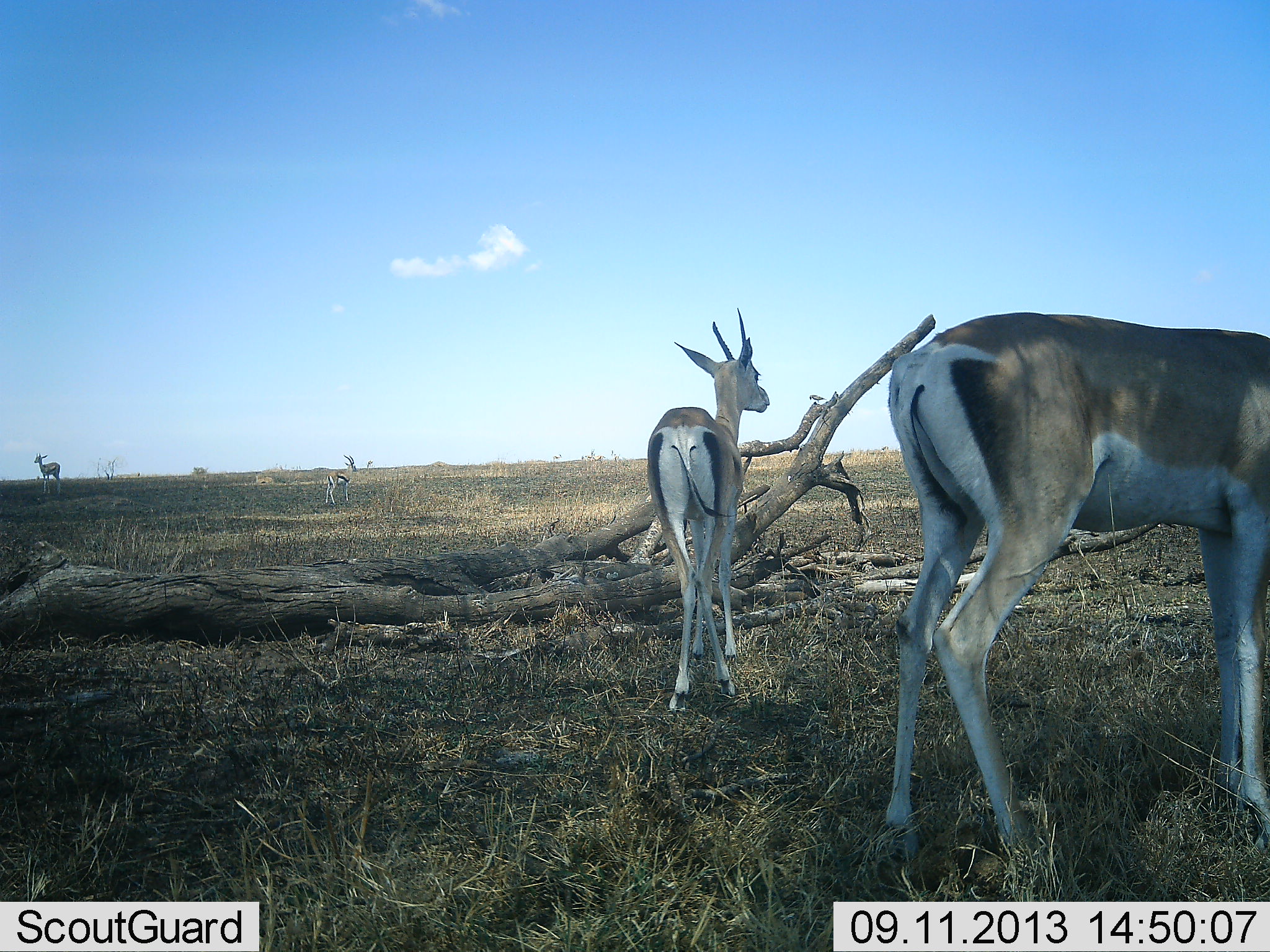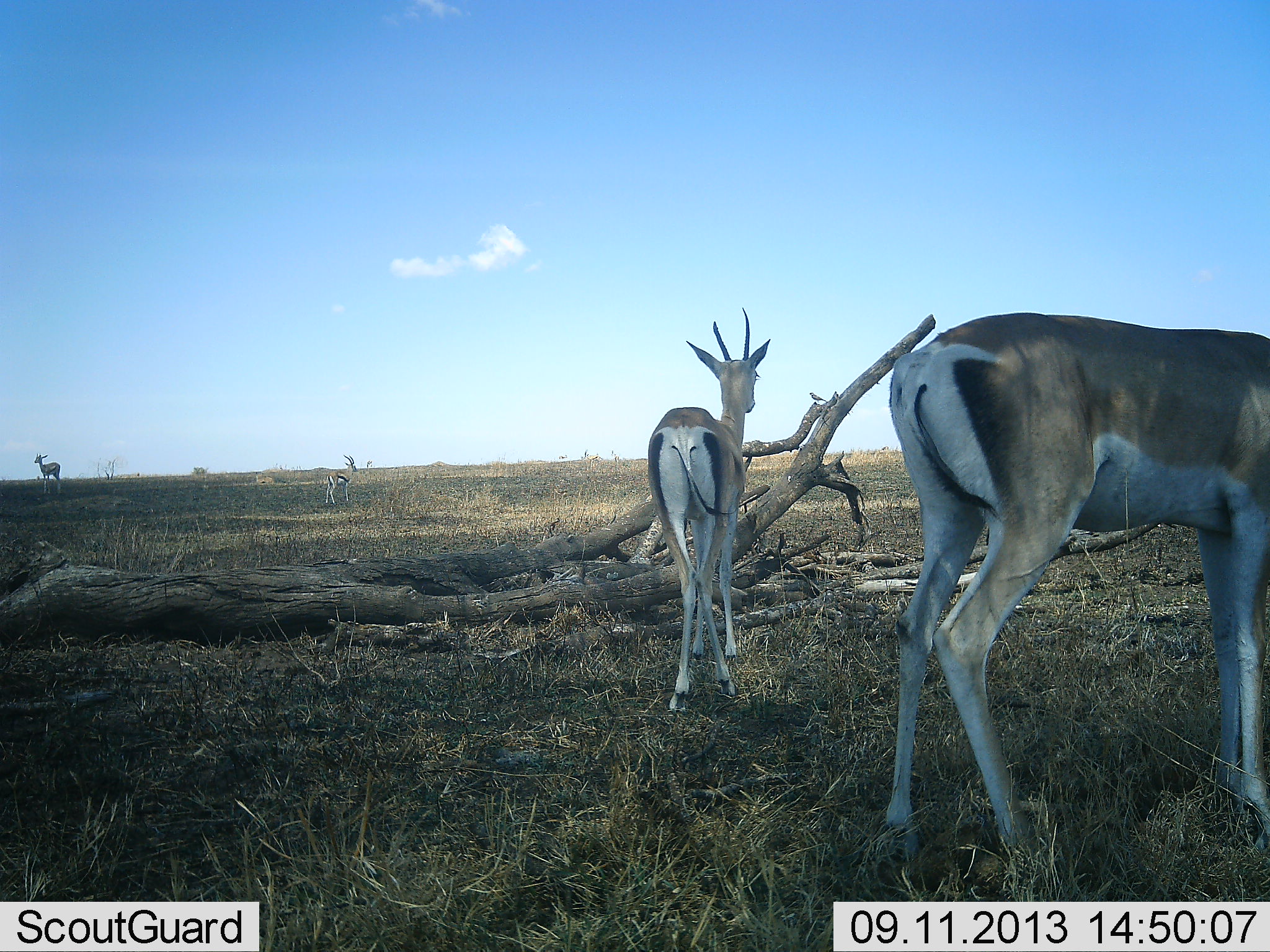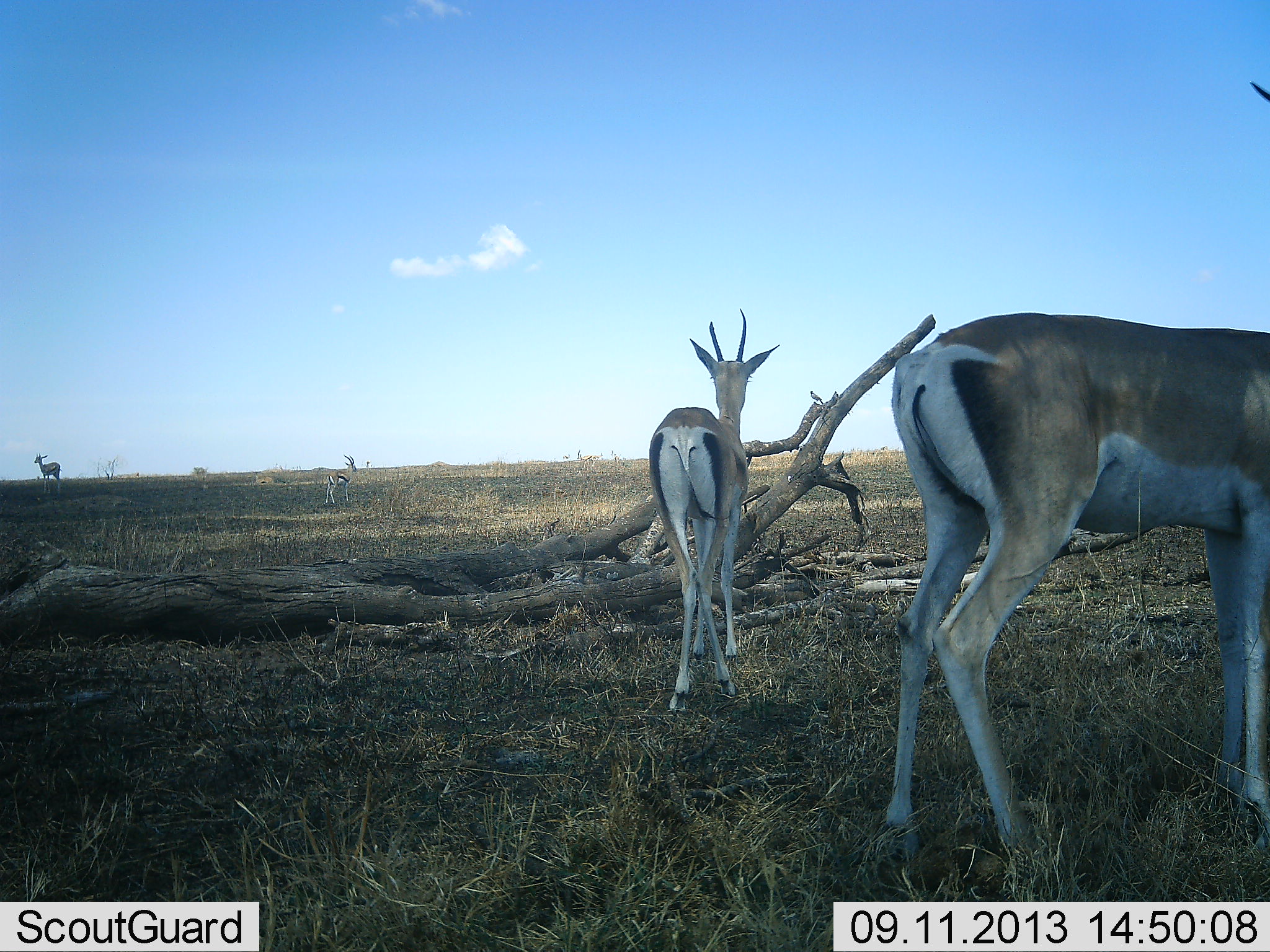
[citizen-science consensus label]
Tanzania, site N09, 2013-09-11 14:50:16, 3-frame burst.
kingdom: Animalia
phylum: Chordata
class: Mammalia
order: Artiodactyla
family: Bovidae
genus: Nanger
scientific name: Nanger granti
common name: grant's gazelle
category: gazellegrants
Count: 4.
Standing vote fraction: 94%.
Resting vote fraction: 0%.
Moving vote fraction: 0%.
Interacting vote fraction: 0%.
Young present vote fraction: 0%.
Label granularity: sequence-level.